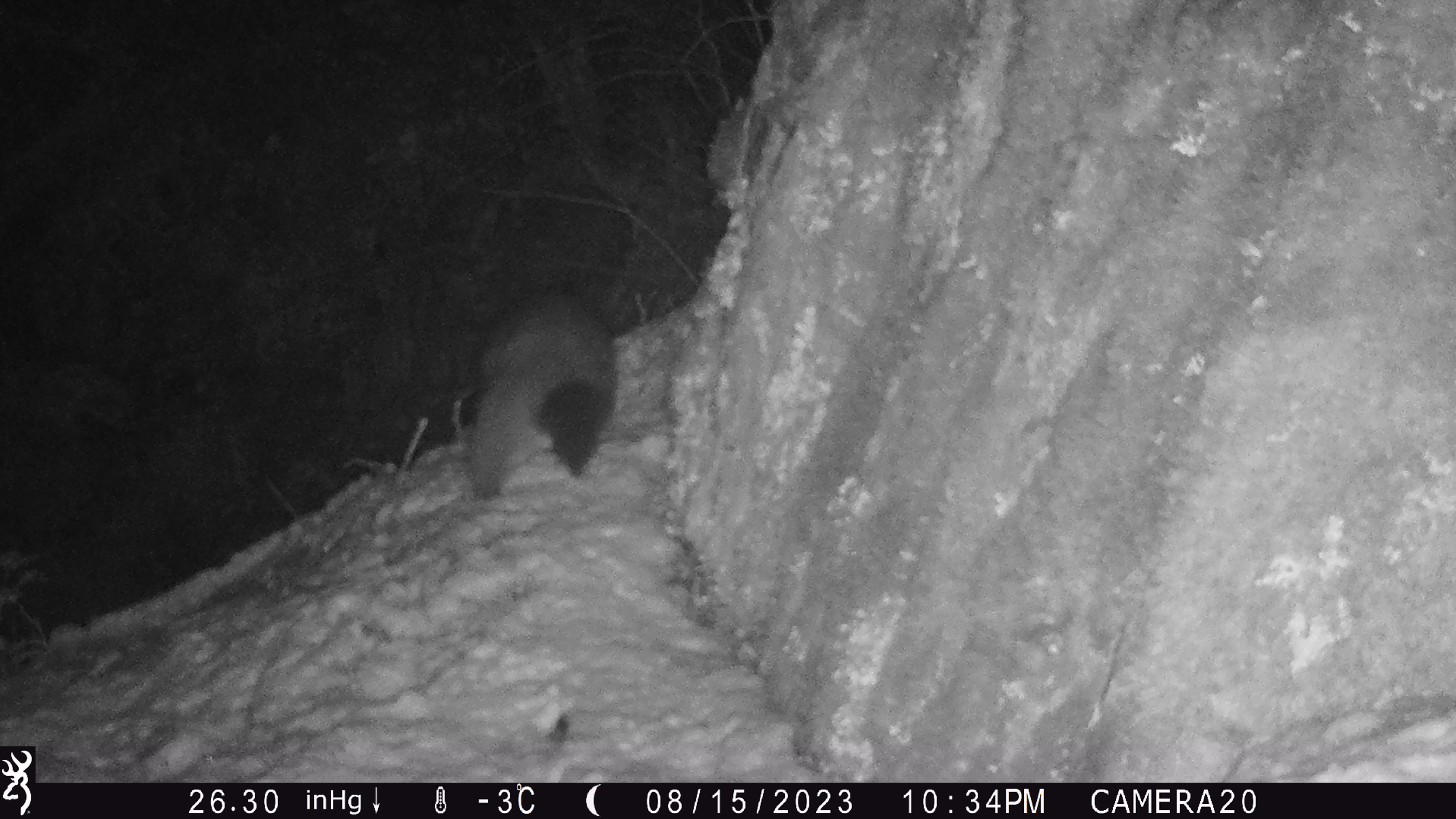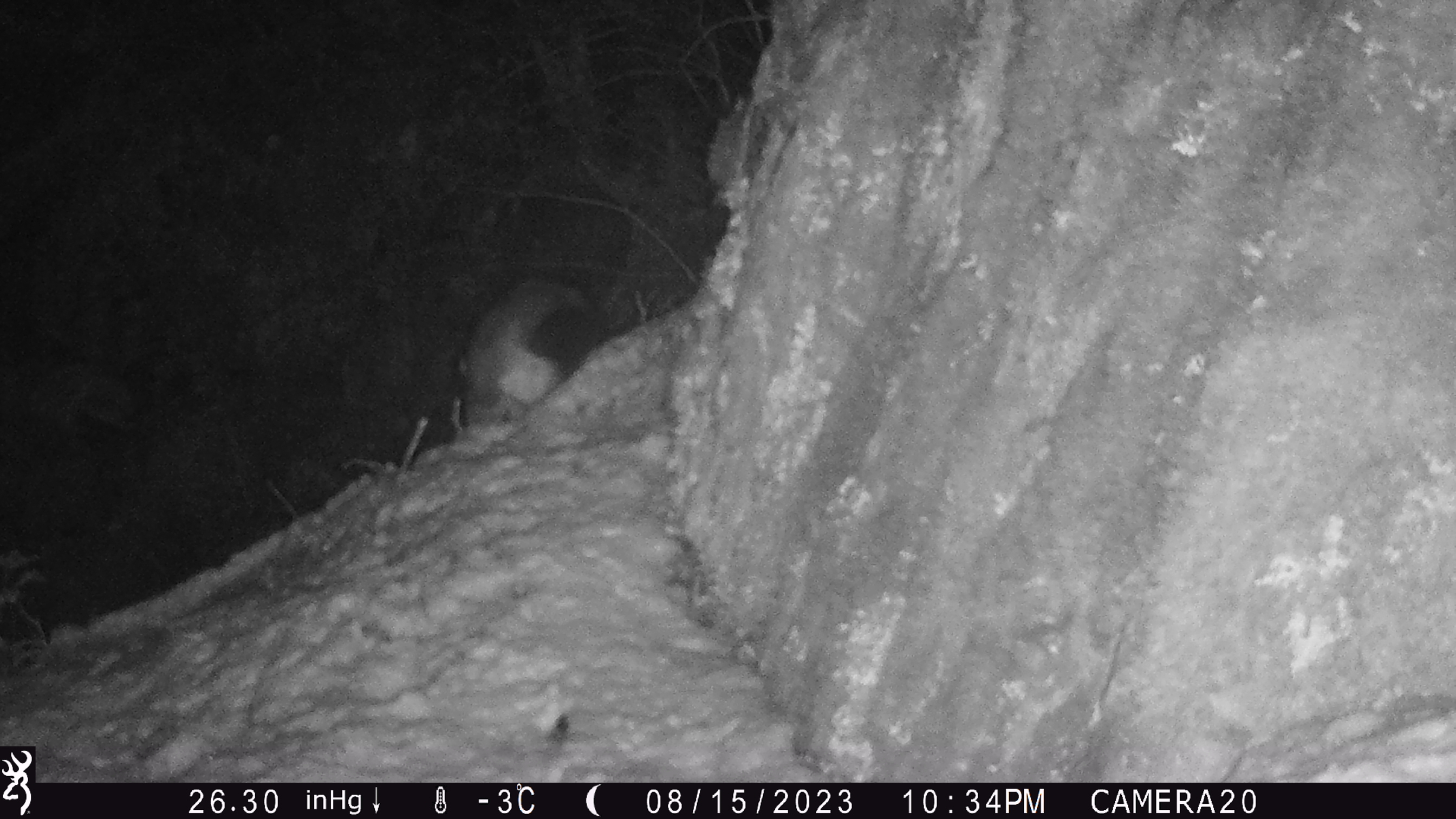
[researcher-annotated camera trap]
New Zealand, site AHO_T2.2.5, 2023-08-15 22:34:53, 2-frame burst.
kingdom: Animalia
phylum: Chordata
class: Mammalia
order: Carnivora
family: Mustelidae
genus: Mustela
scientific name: Mustela erminea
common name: stoat